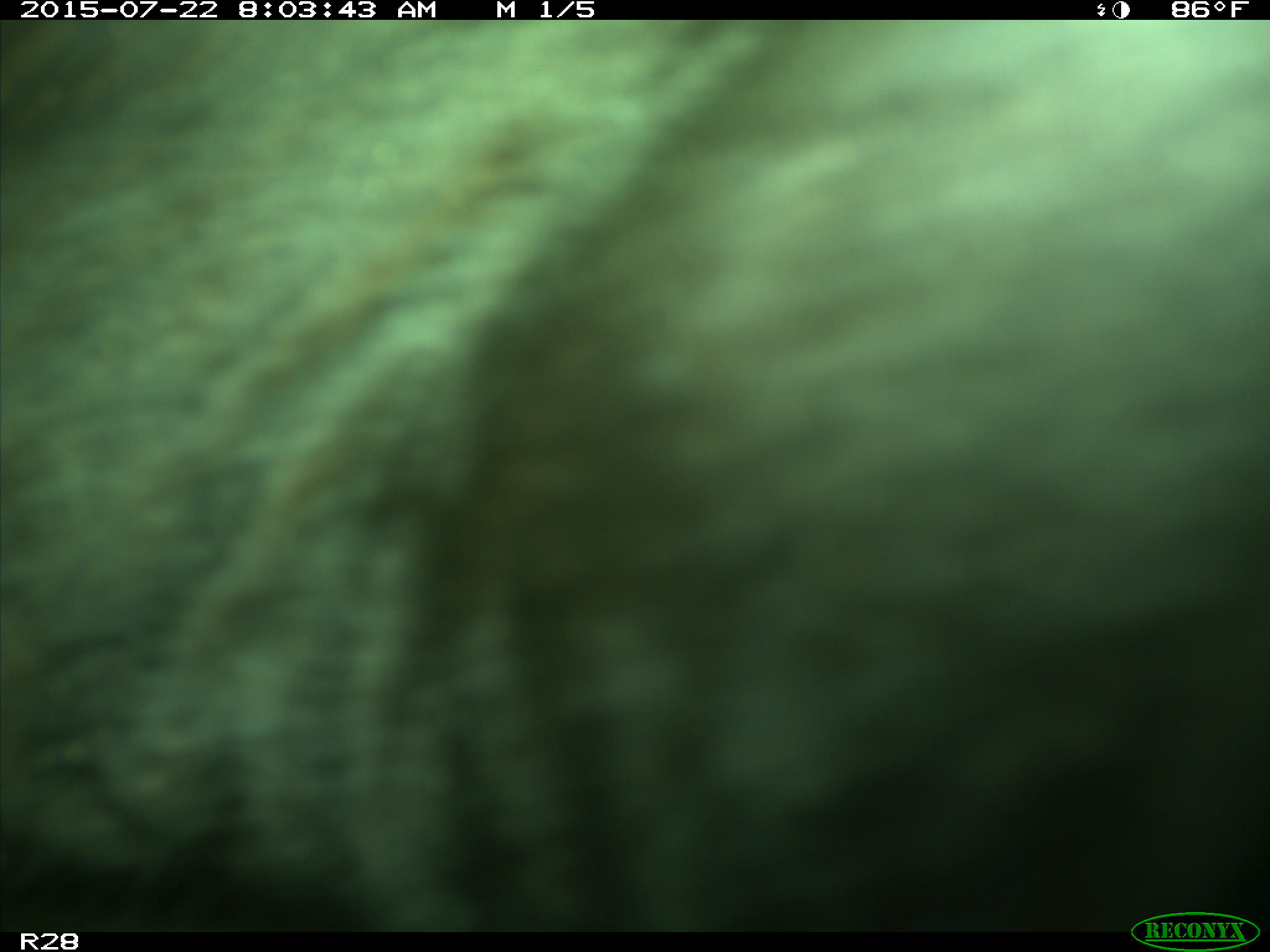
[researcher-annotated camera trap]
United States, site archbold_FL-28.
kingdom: Animalia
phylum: Chordata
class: Mammalia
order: Artiodactyla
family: Bovidae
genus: Bos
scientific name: Bos taurus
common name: domestic cow